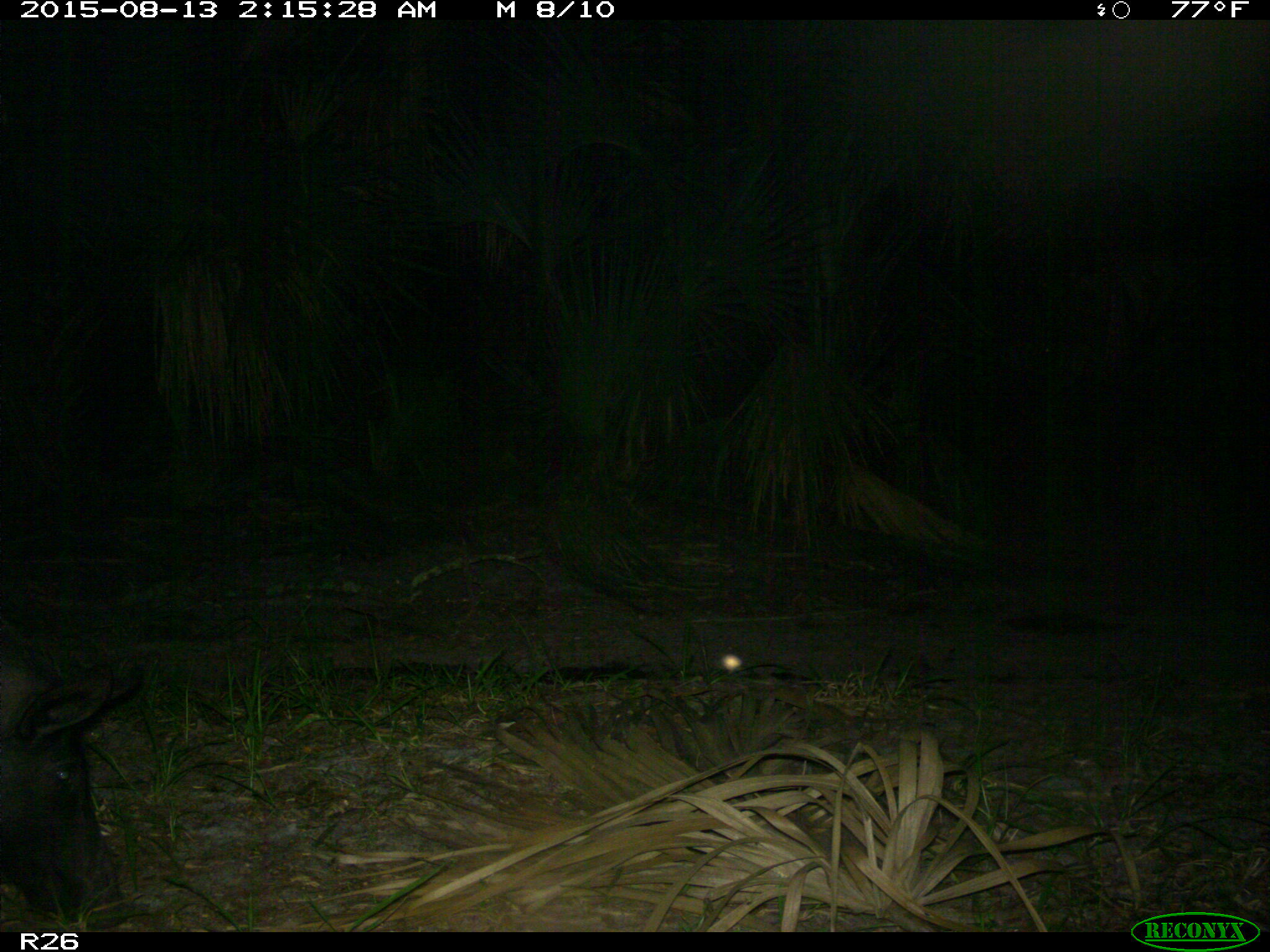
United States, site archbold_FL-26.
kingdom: Animalia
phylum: Chordata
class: Mammalia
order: Artiodactyla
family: Suidae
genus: Sus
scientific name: Sus scrofa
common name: wild boar